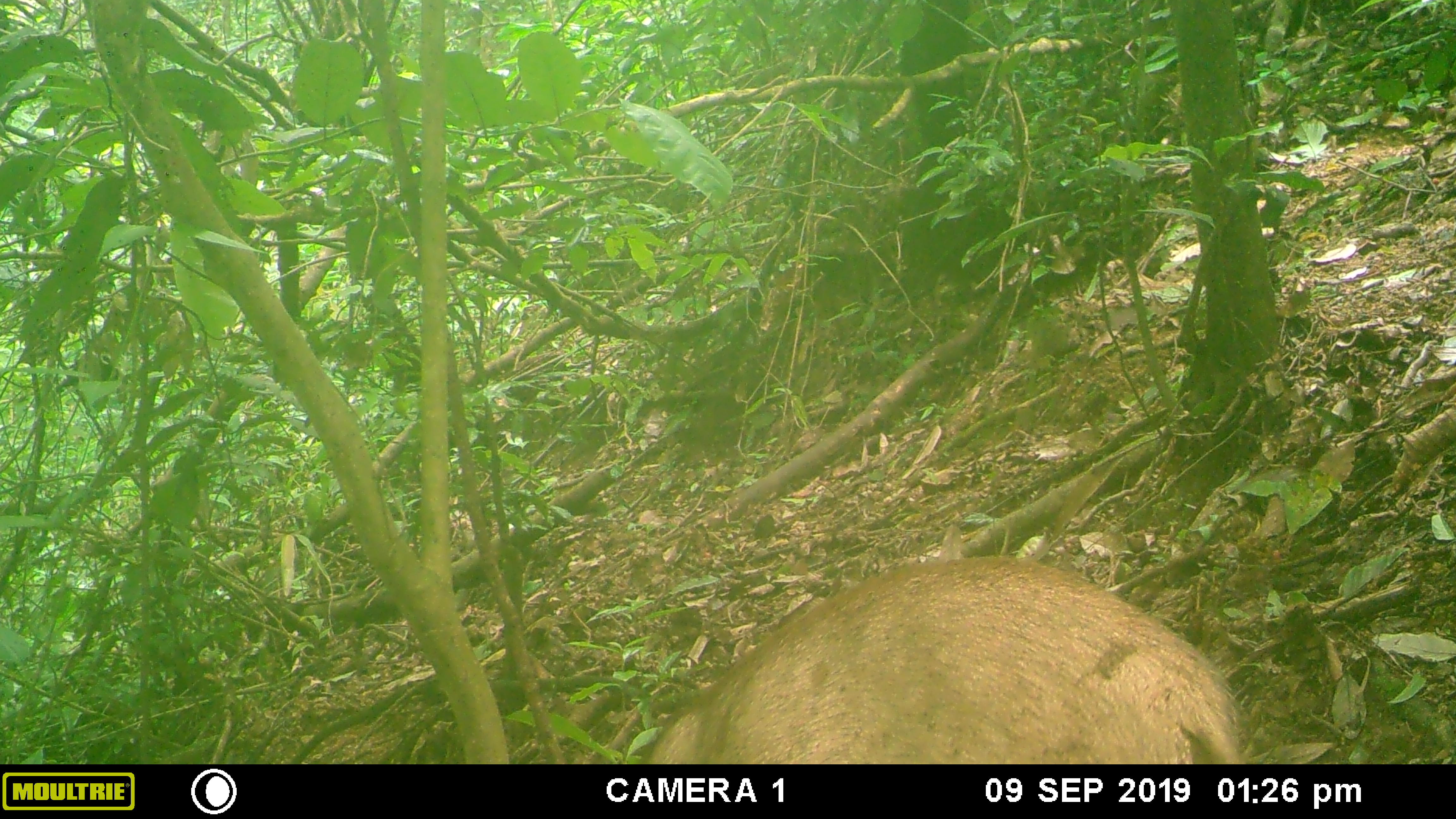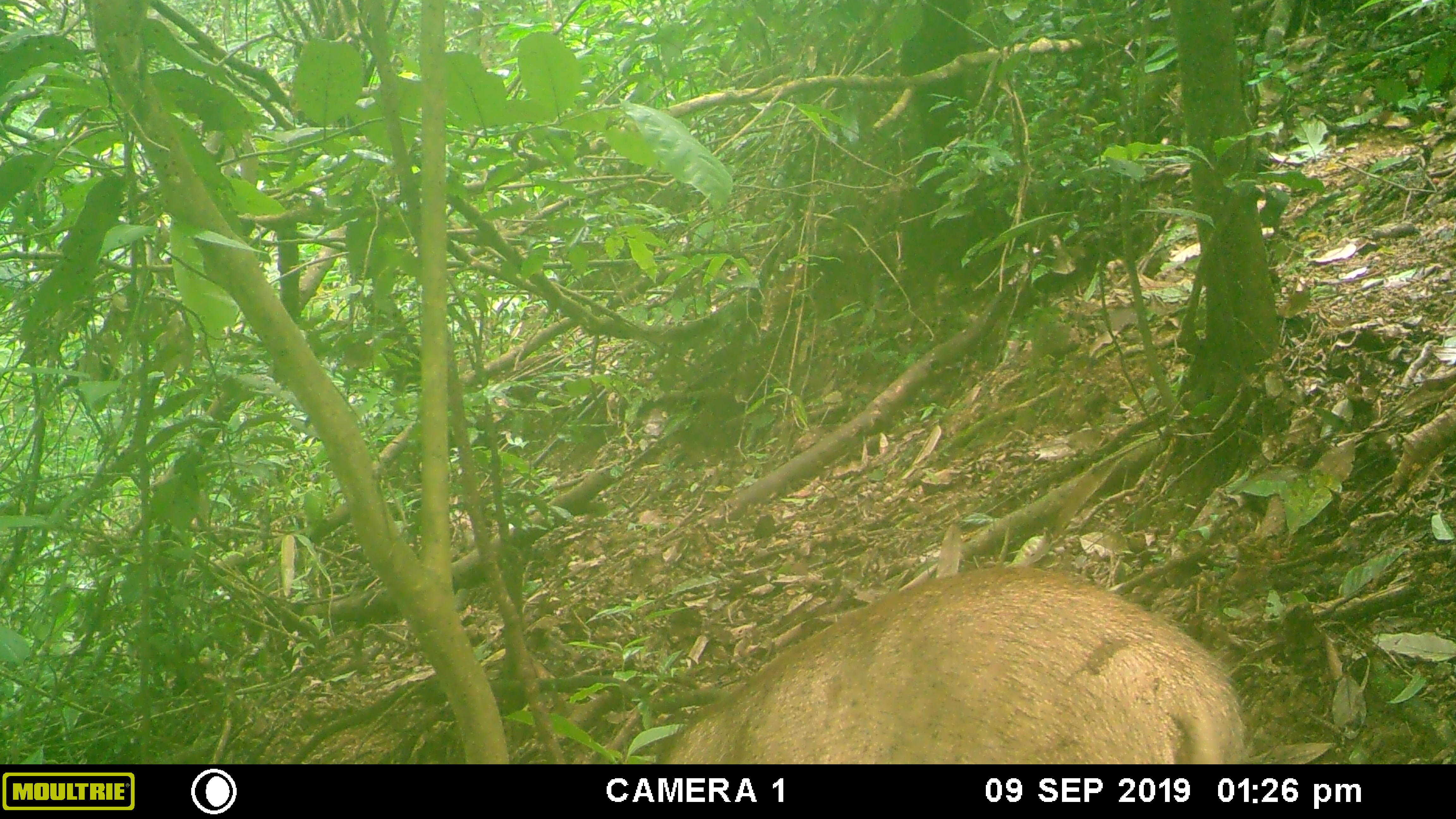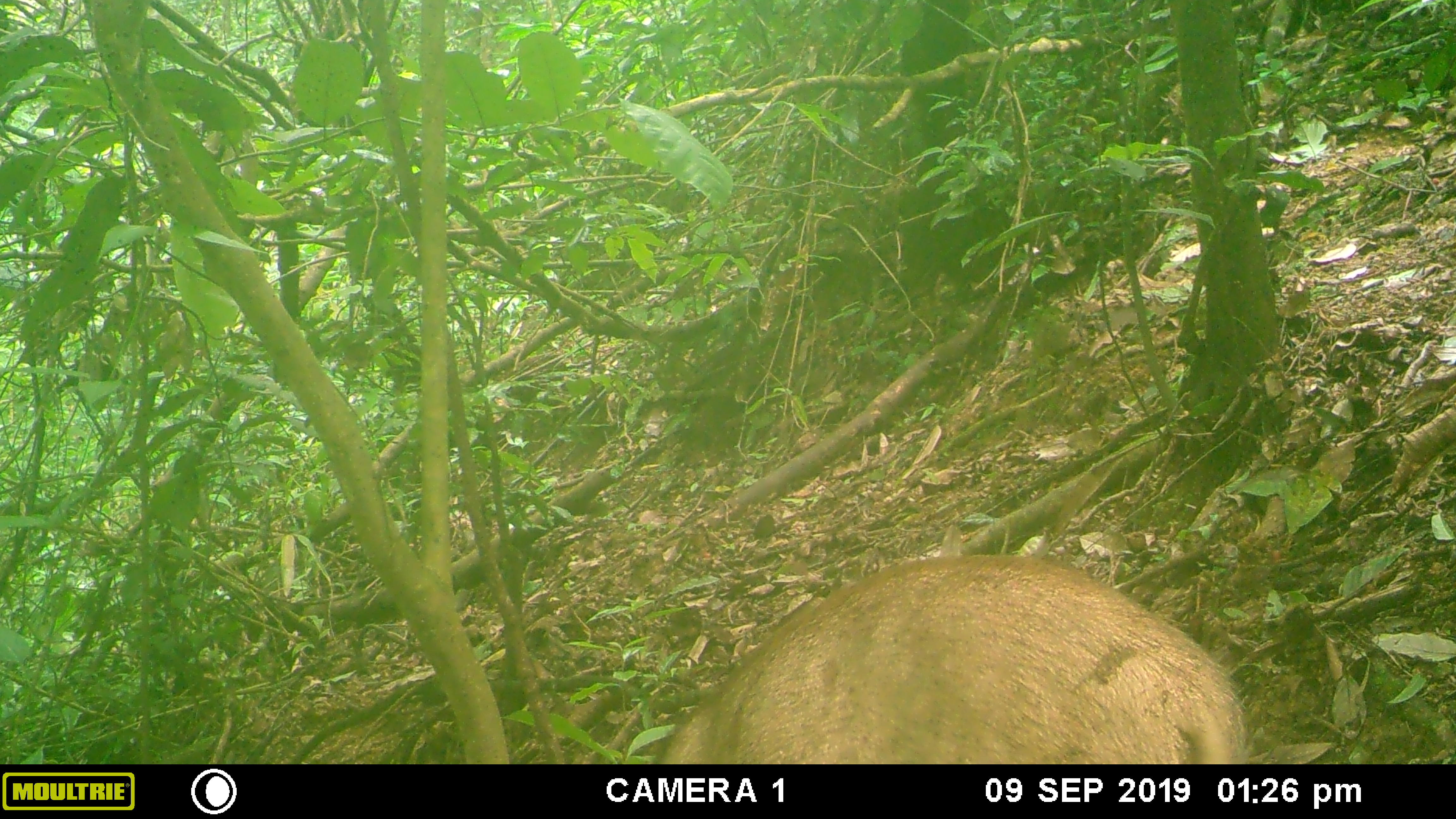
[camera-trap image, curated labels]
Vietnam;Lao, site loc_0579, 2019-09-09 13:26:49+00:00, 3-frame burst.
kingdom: Animalia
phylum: Chordata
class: Mammalia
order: Artiodactyla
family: Suidae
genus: Sus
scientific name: Sus scrofa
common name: eurasian wild pig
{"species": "eurasian wild pig (Sus scrofa)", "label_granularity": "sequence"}